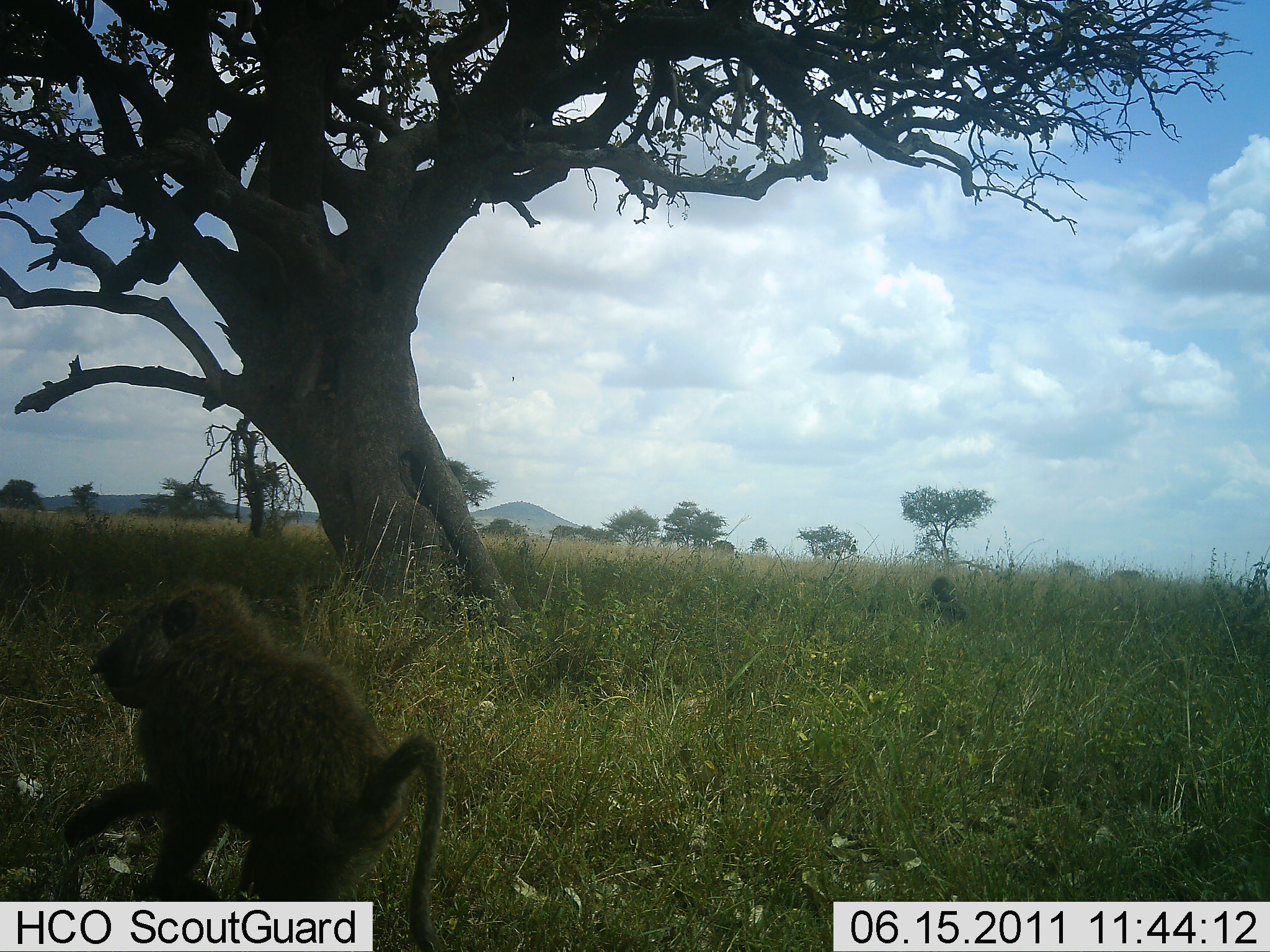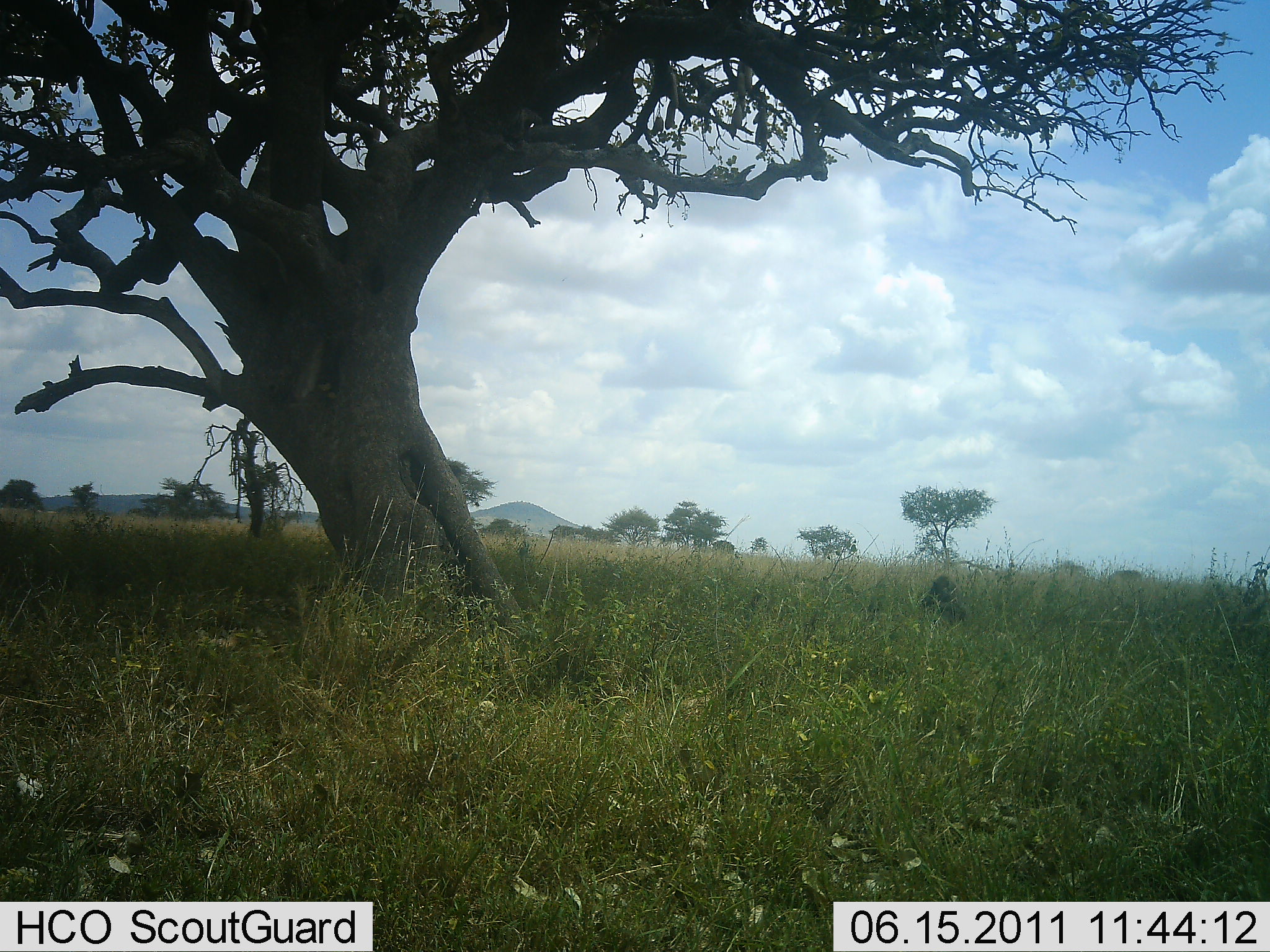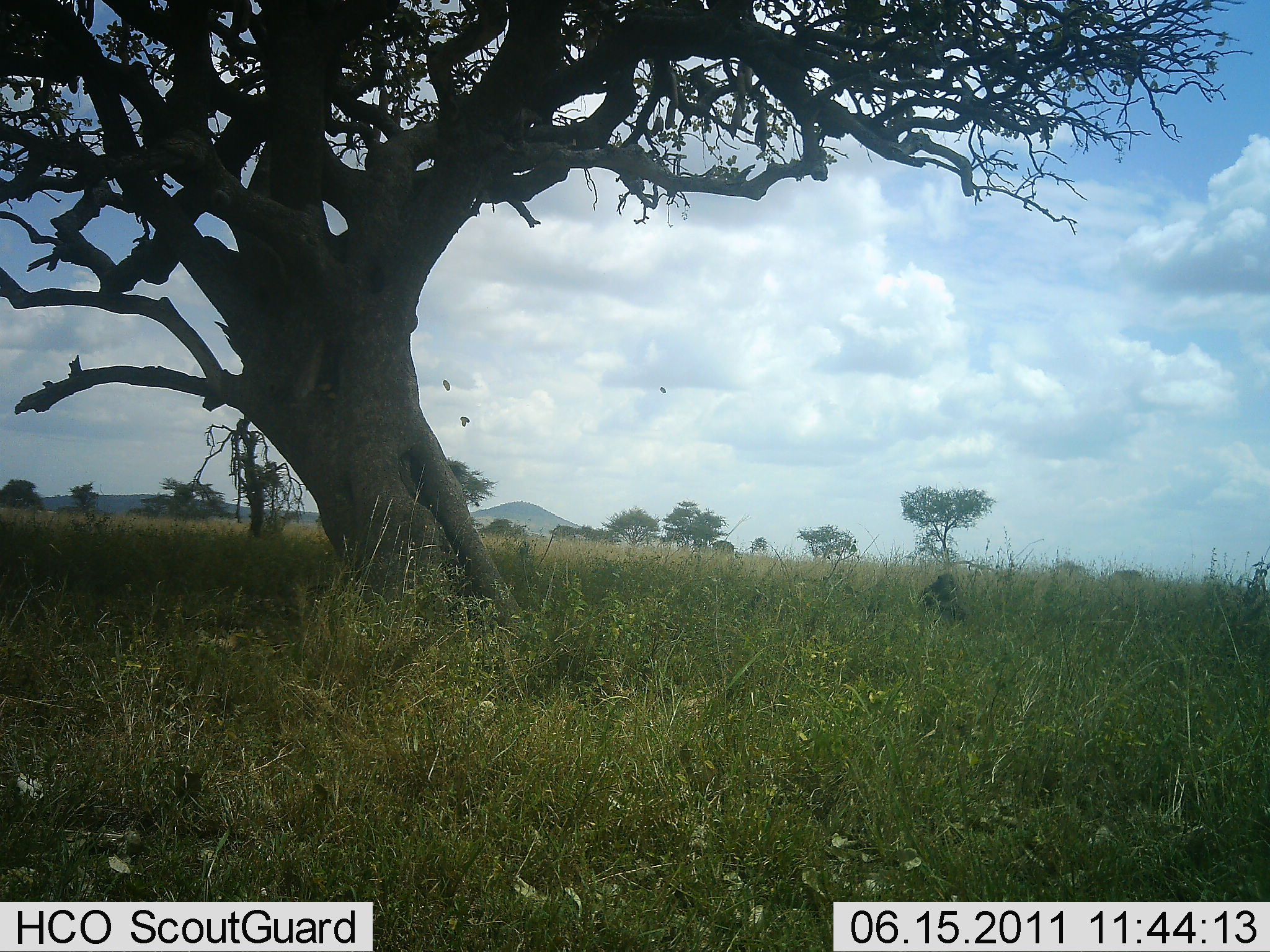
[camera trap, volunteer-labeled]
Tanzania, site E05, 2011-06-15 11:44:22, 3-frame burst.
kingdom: Animalia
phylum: Chordata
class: Mammalia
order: Primates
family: Cercopithecidae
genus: Papio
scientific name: Papio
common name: baboon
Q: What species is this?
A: Baboon (Papio).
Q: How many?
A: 1.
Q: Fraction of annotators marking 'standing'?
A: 0%.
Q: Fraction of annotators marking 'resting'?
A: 18%.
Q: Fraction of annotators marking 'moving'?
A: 91%.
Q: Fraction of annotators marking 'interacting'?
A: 9%.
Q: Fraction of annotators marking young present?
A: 27%.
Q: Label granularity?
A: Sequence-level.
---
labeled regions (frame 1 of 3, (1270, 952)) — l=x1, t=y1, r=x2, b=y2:
animal: l=61, t=580, r=448, b=952; l=920, t=576, r=968, b=623; l=1107, t=569, r=1144, b=590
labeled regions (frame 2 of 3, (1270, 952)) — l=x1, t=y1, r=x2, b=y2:
animal: l=920, t=573, r=969, b=621; l=1108, t=565, r=1143, b=585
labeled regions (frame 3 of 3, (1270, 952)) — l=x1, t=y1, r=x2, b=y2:
animal: l=919, t=571, r=964, b=620; l=1110, t=568, r=1142, b=581